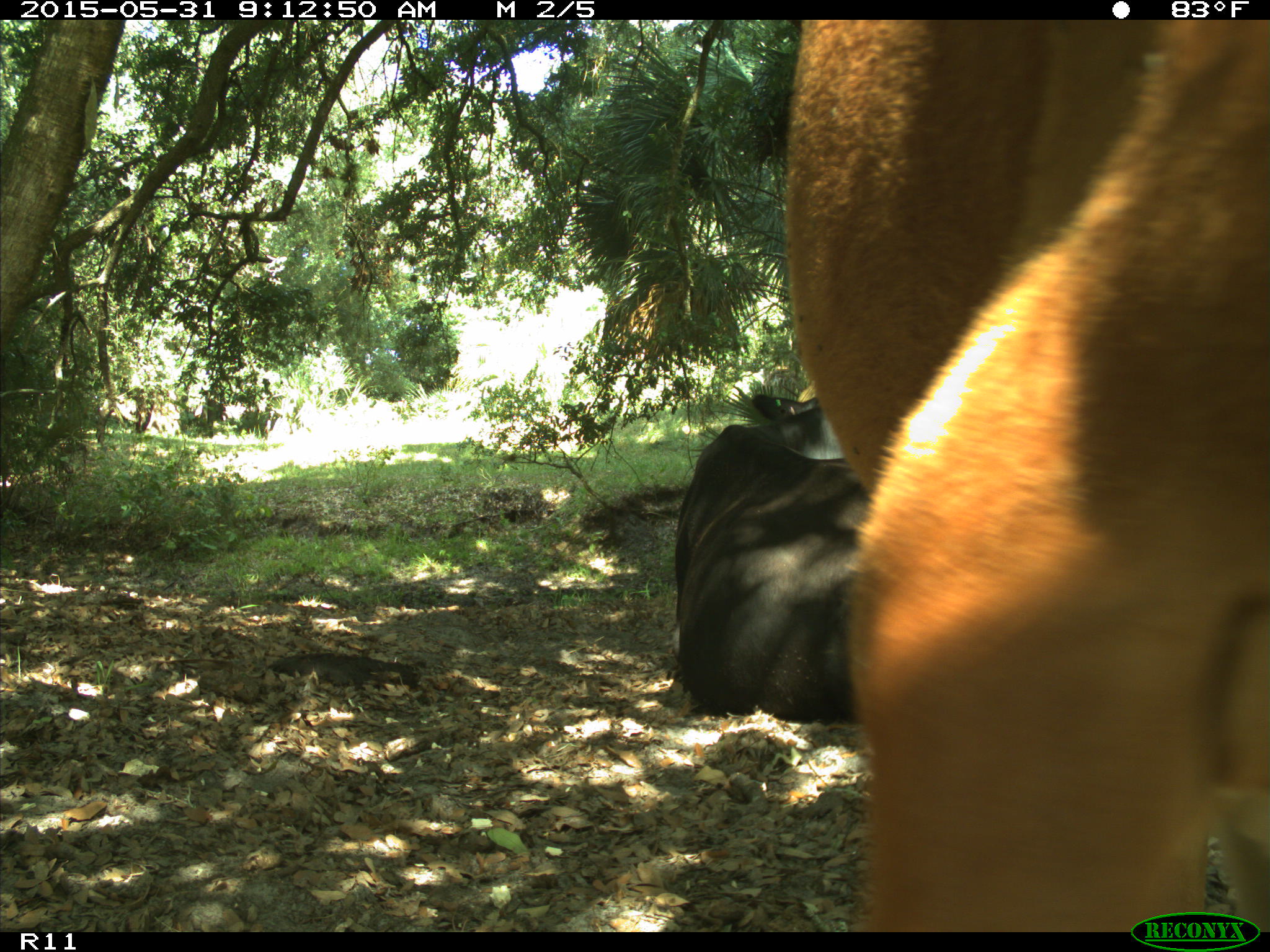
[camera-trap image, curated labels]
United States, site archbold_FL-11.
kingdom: Animalia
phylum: Chordata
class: Mammalia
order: Artiodactyla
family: Bovidae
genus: Bos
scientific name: Bos taurus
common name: domestic cow